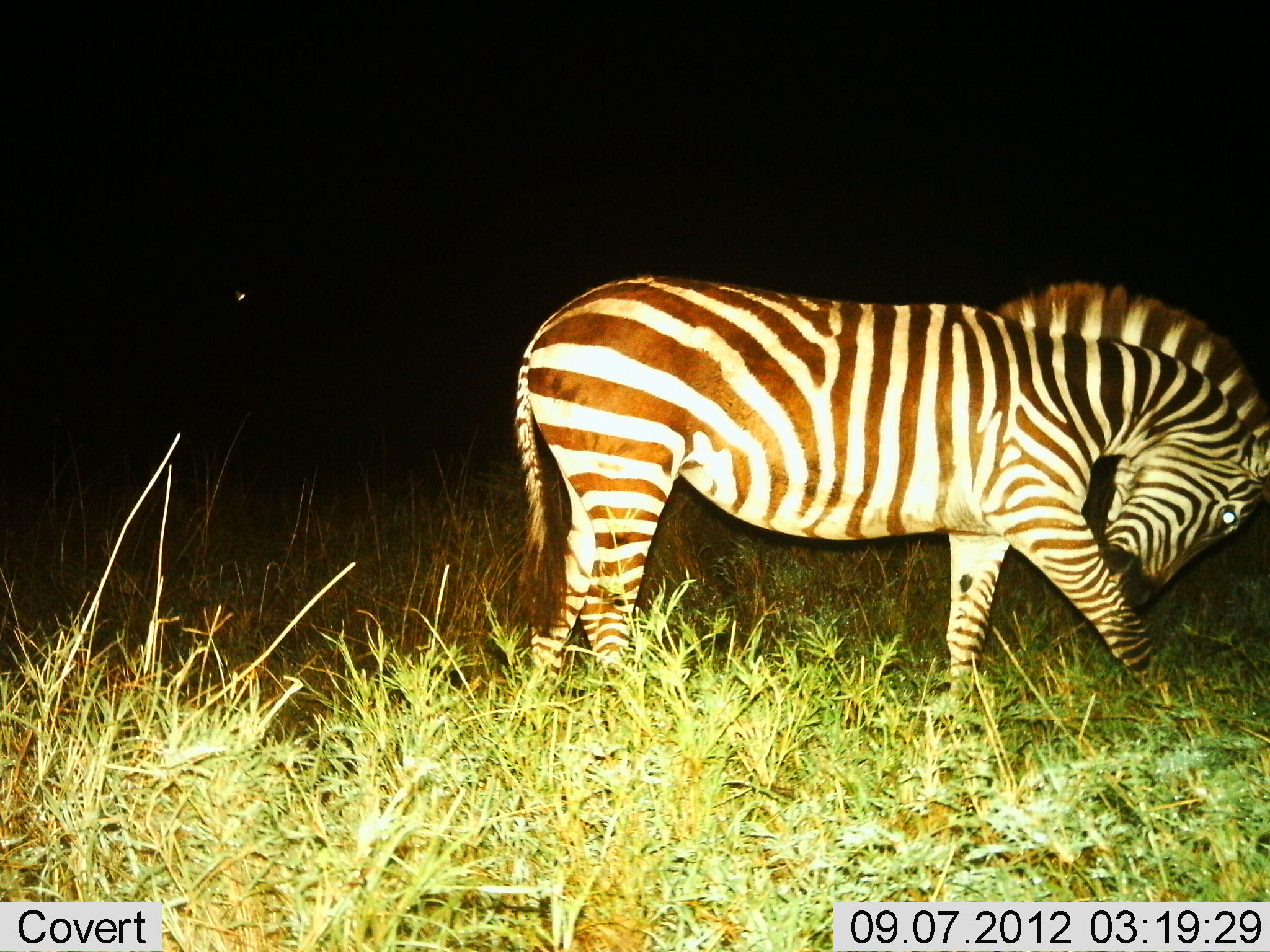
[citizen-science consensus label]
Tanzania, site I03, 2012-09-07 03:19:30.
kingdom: Animalia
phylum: Chordata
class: Mammalia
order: Perissodactyla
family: Equidae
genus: Equus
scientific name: Equus quagga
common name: plains zebra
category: zebra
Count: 1.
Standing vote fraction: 50%.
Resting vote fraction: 0%.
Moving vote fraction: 60%.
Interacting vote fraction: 0%.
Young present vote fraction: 0%.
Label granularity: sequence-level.